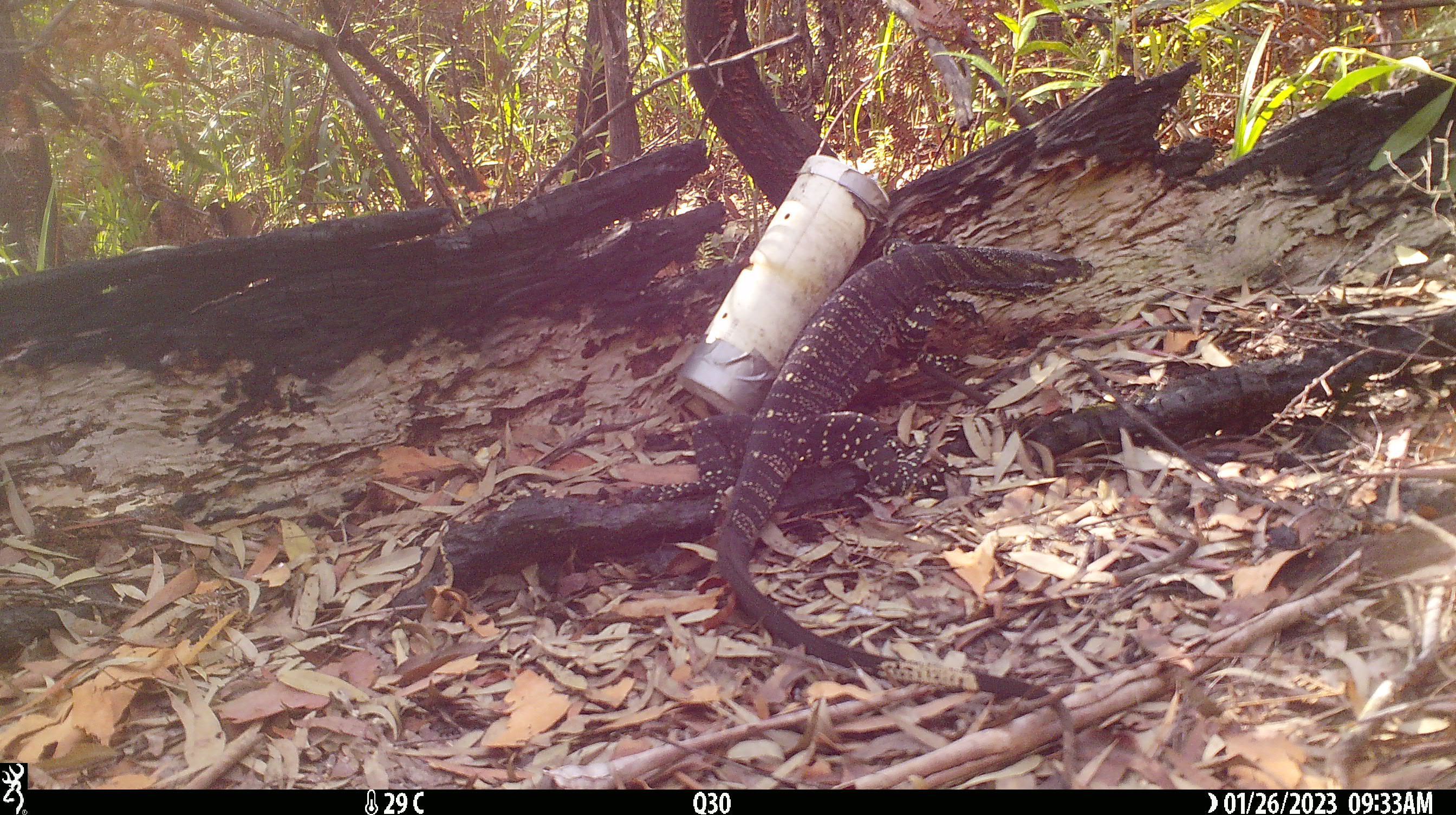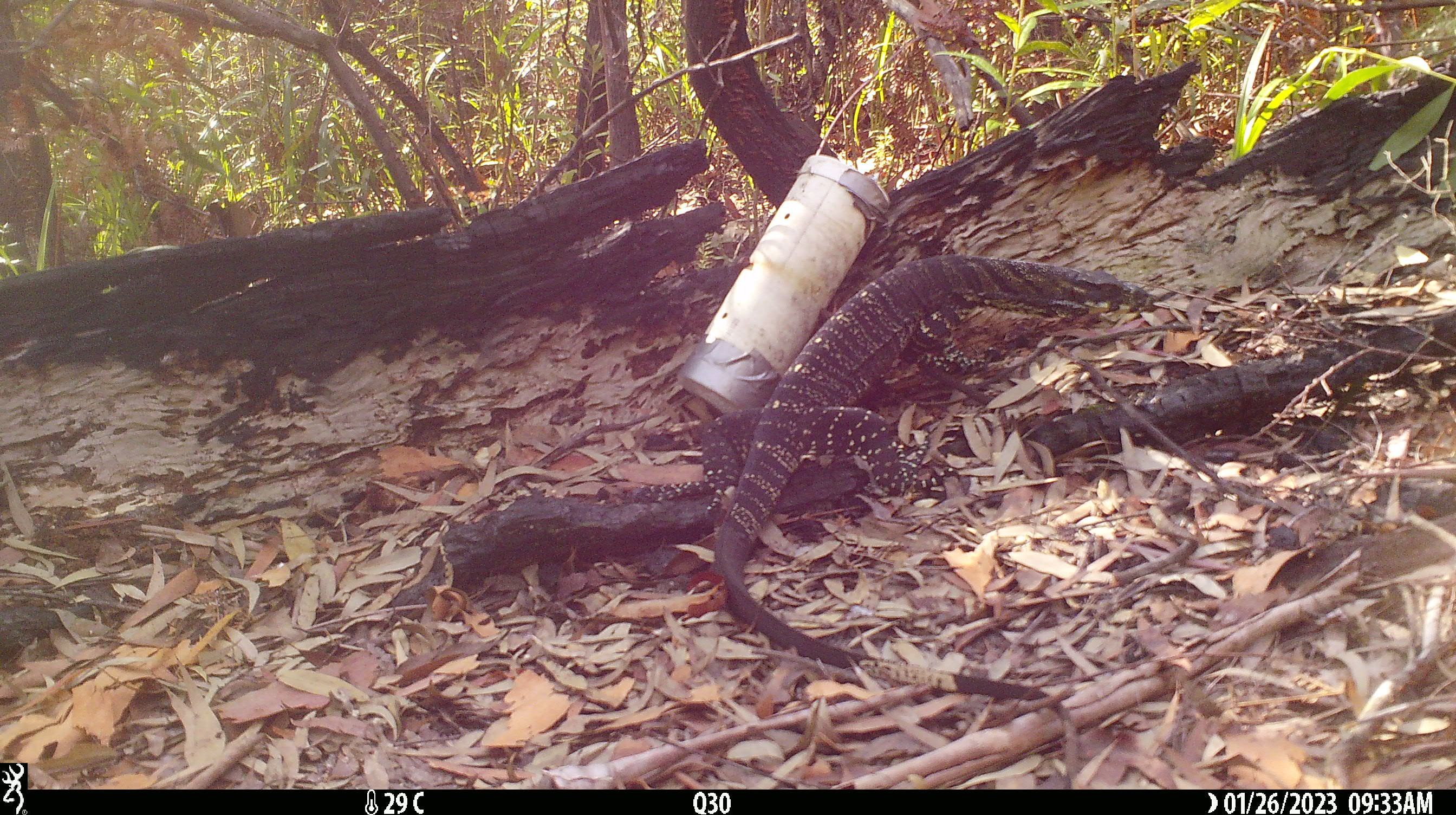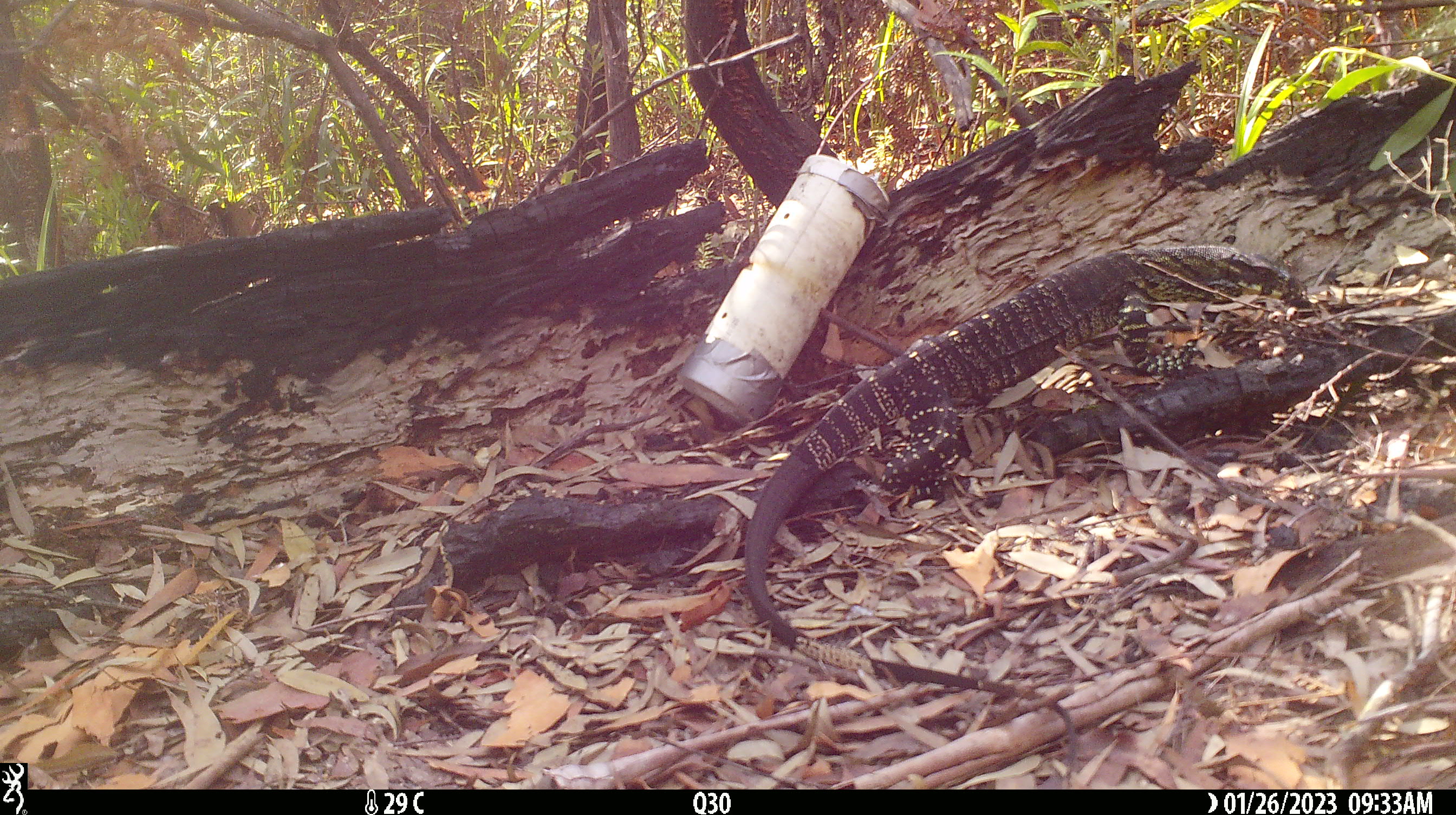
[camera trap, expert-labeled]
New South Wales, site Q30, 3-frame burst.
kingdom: Animalia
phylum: Chordata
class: Reptilia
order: Squamata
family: Varanidae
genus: Varanus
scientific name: Varanus varius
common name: lace monitor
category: goanna